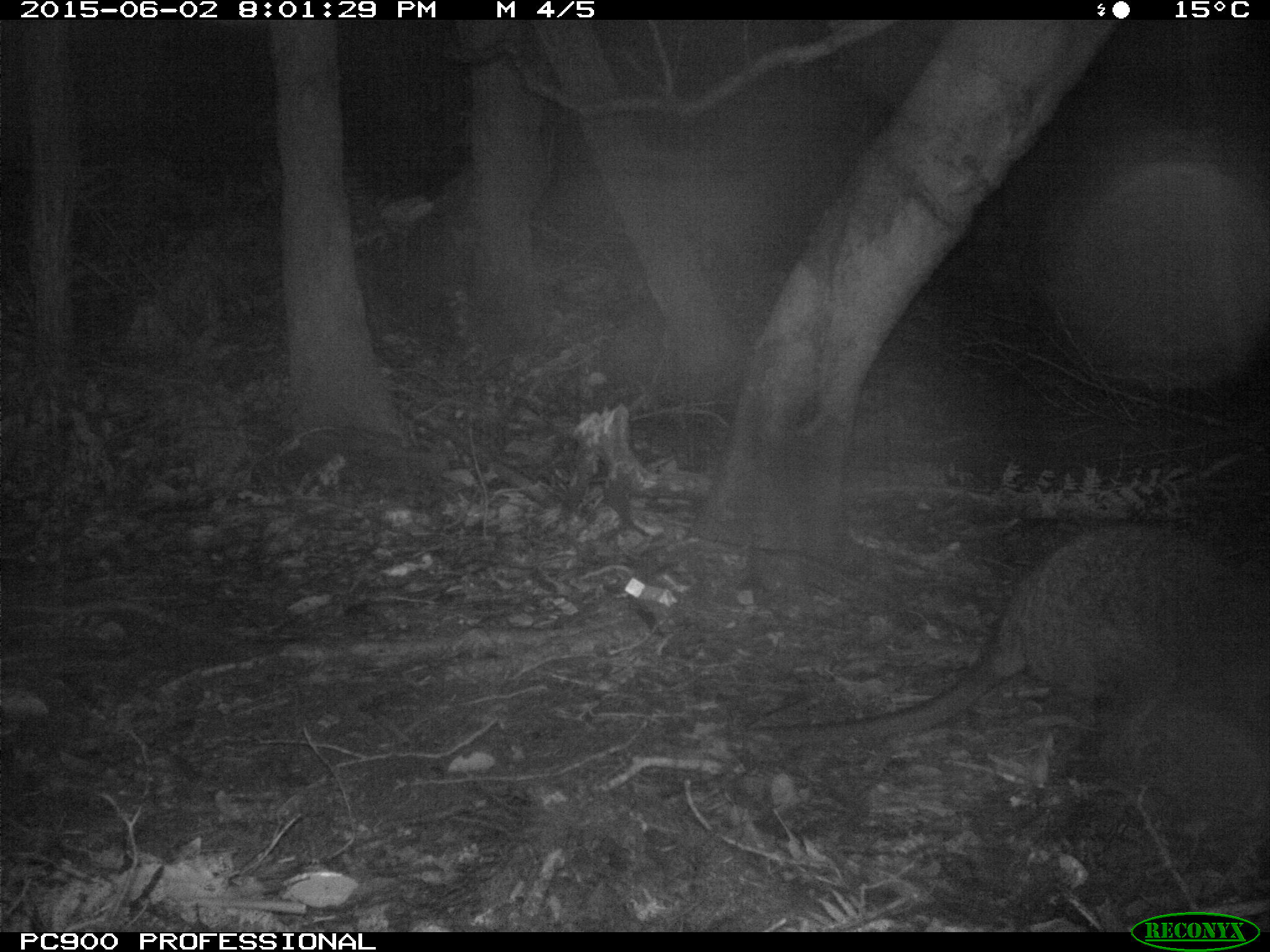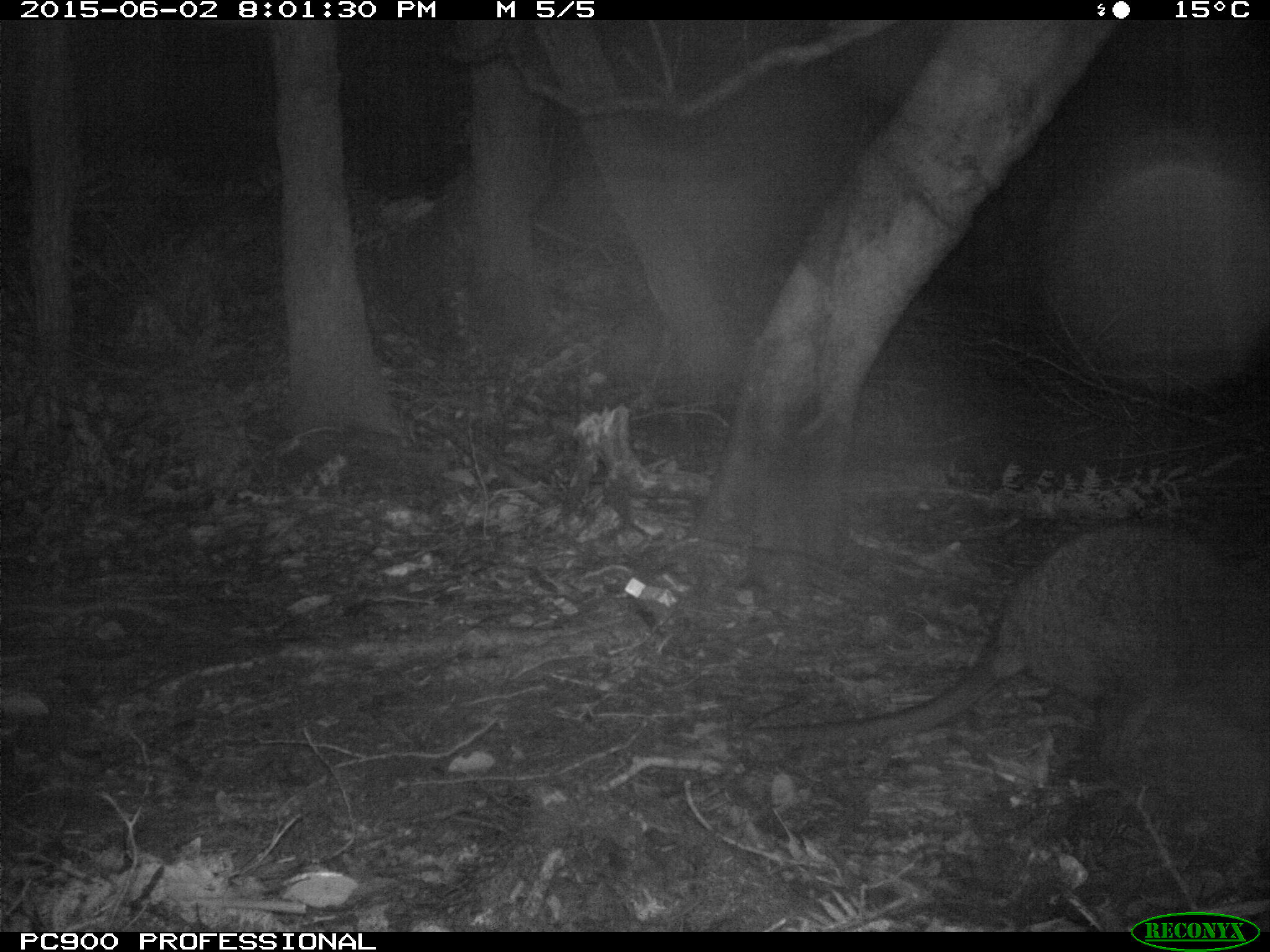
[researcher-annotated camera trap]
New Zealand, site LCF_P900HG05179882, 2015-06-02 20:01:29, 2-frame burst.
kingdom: Animalia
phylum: Chordata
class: Mammalia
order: Diprotodontia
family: Macropodidae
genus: Notamacropus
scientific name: Notamacropus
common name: wallaby